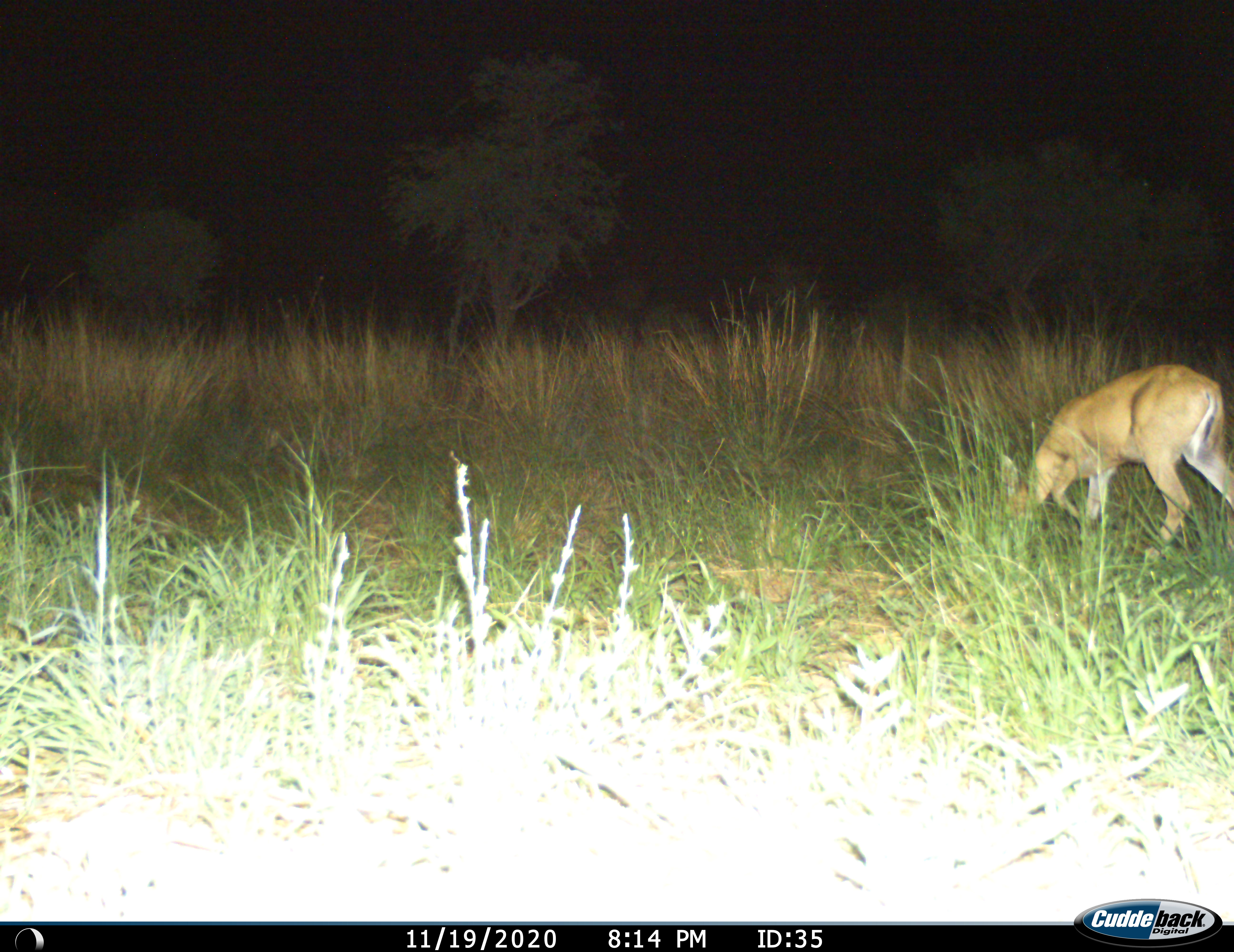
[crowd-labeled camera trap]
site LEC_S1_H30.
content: unidentified animal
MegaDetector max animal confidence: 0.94